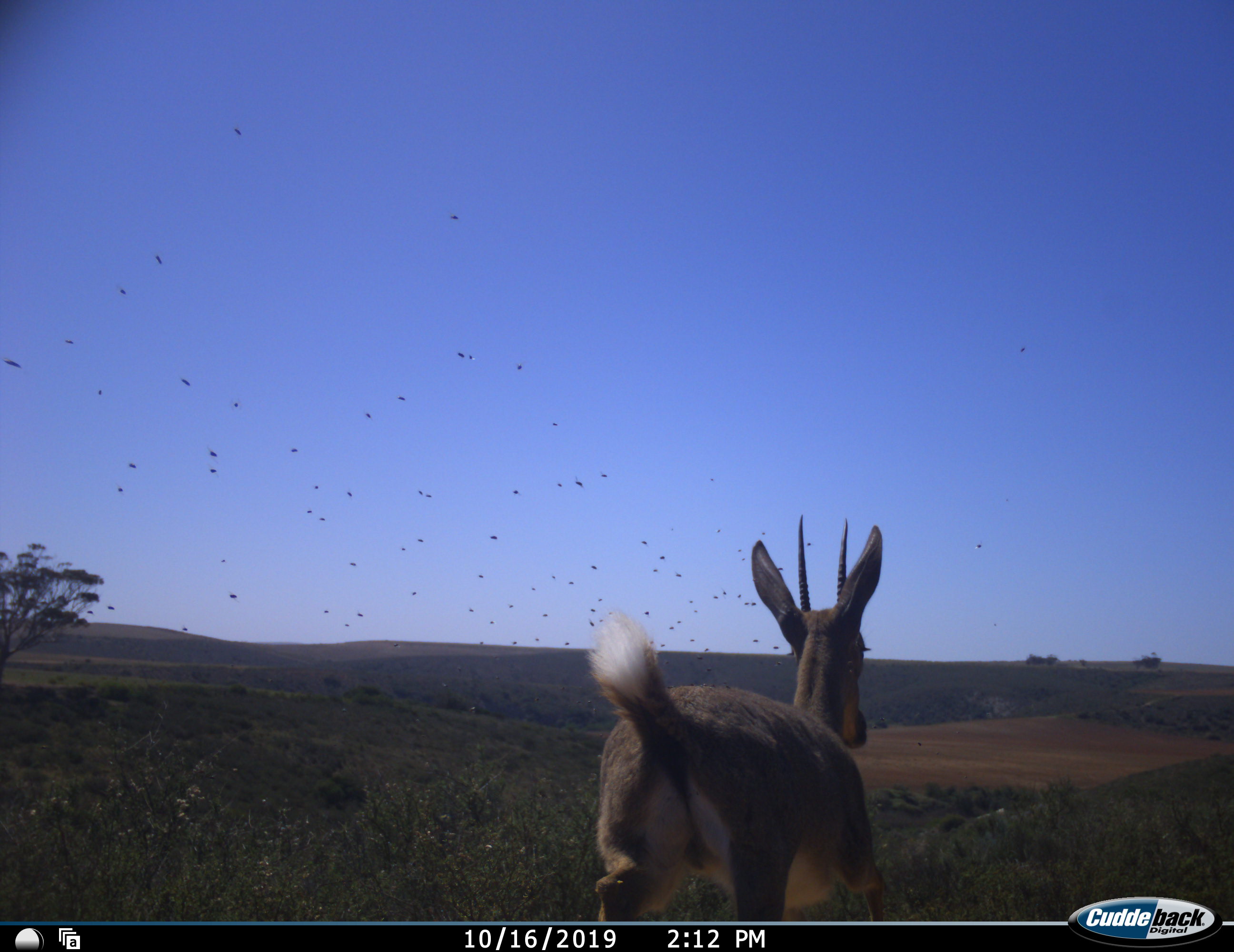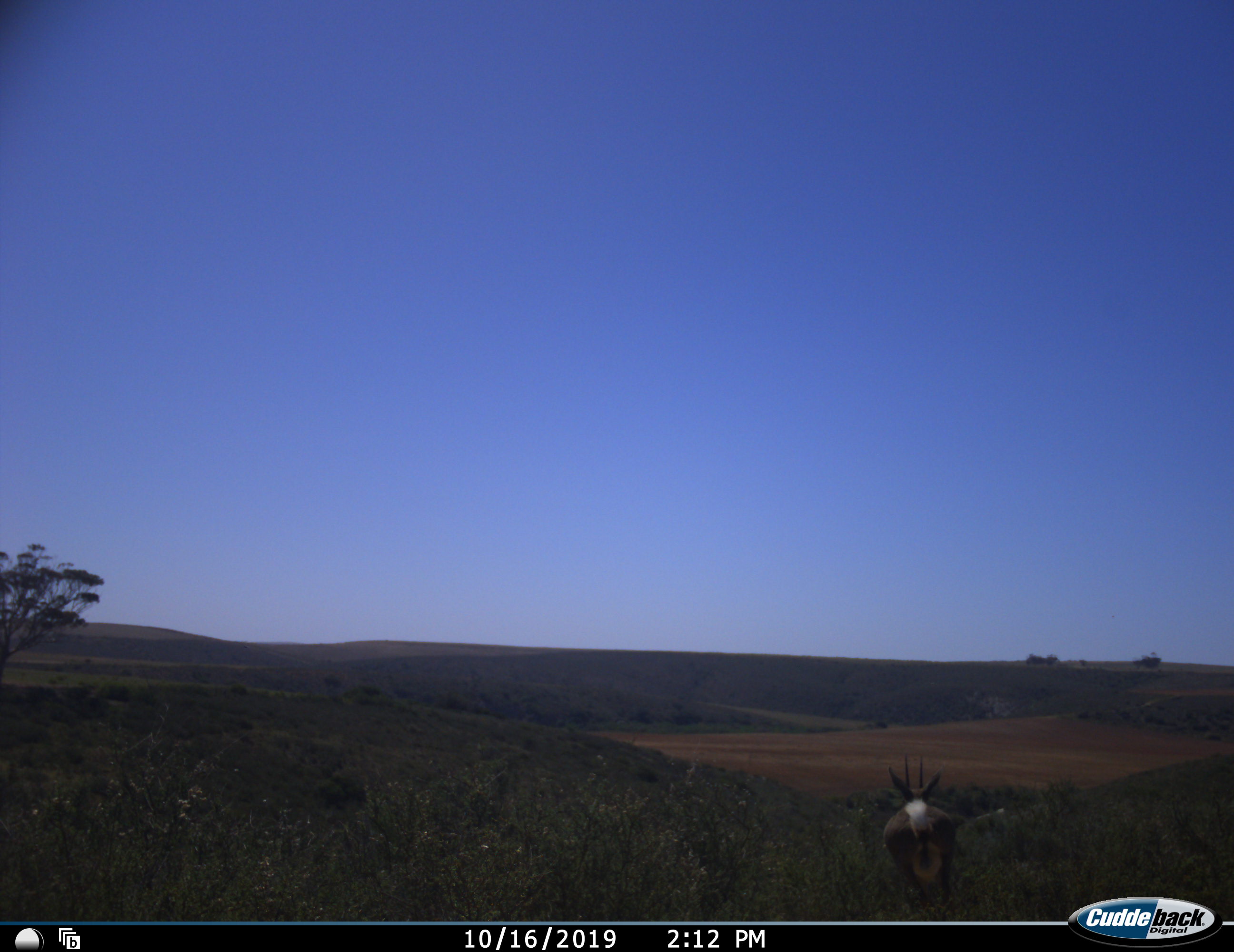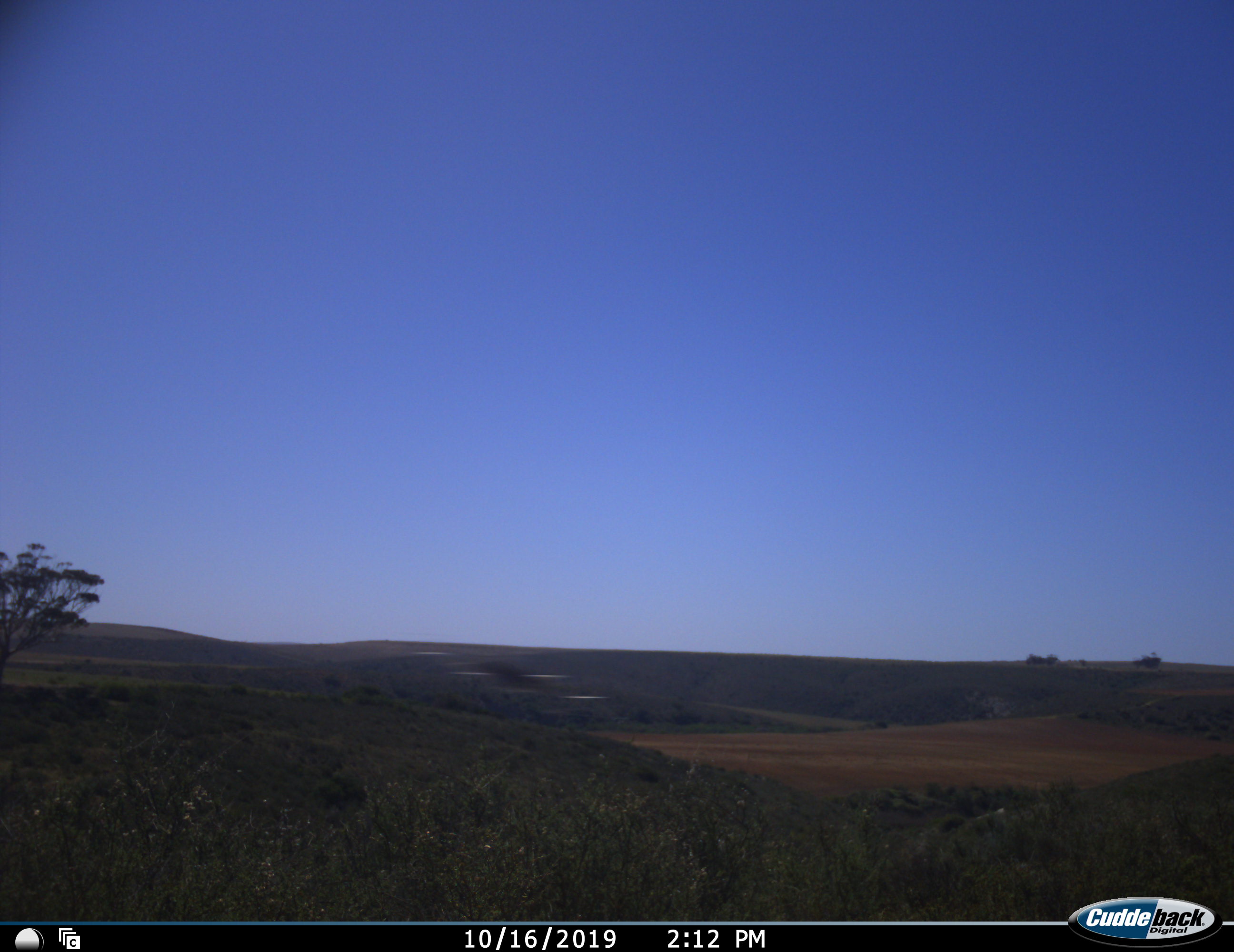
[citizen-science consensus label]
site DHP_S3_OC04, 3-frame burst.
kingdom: Animalia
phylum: Chordata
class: Mammalia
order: Artiodactyla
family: Bovidae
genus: Pelea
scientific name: Pelea capreolus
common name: grey rhebok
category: rhebokgrey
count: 1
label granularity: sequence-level